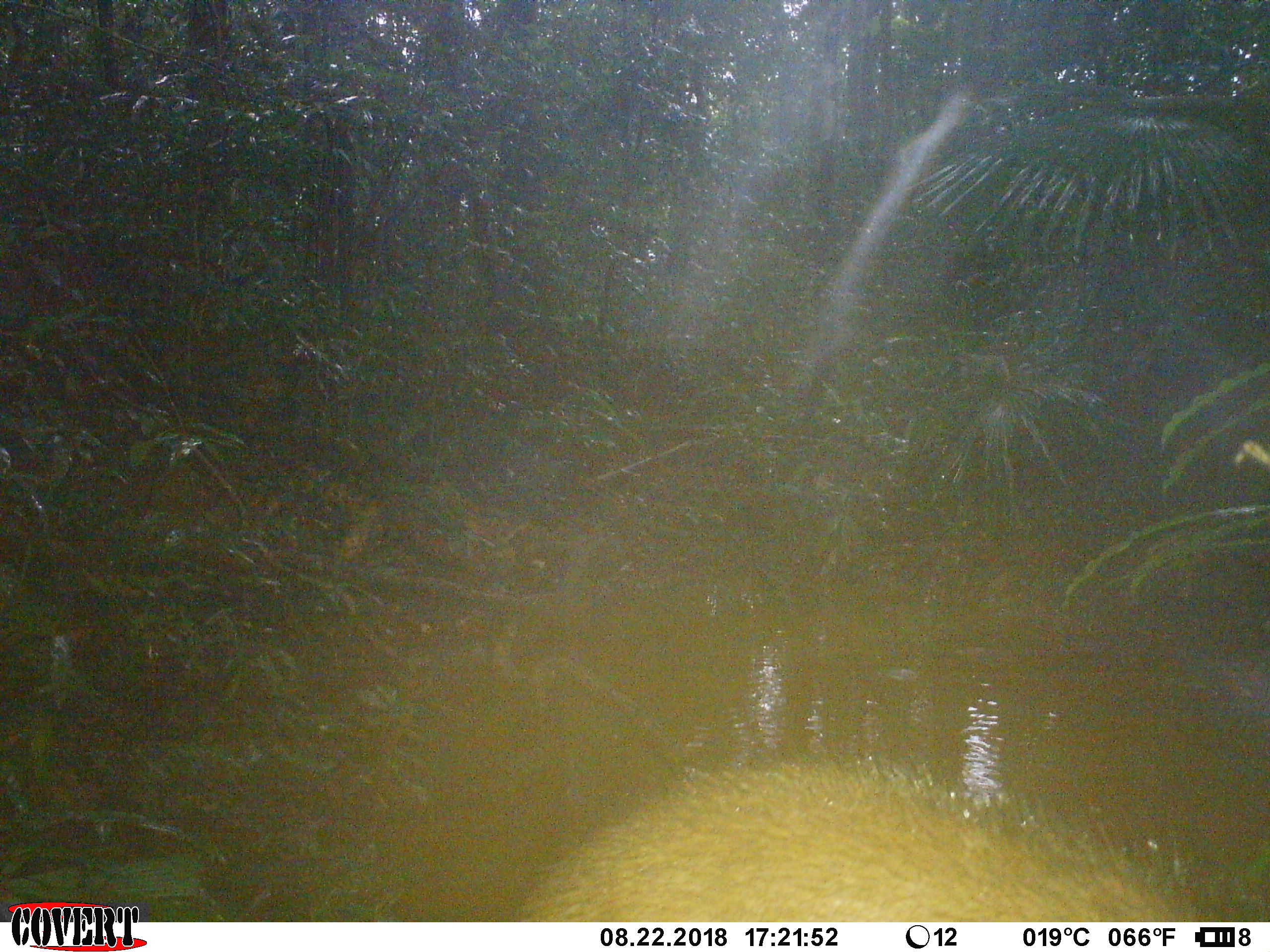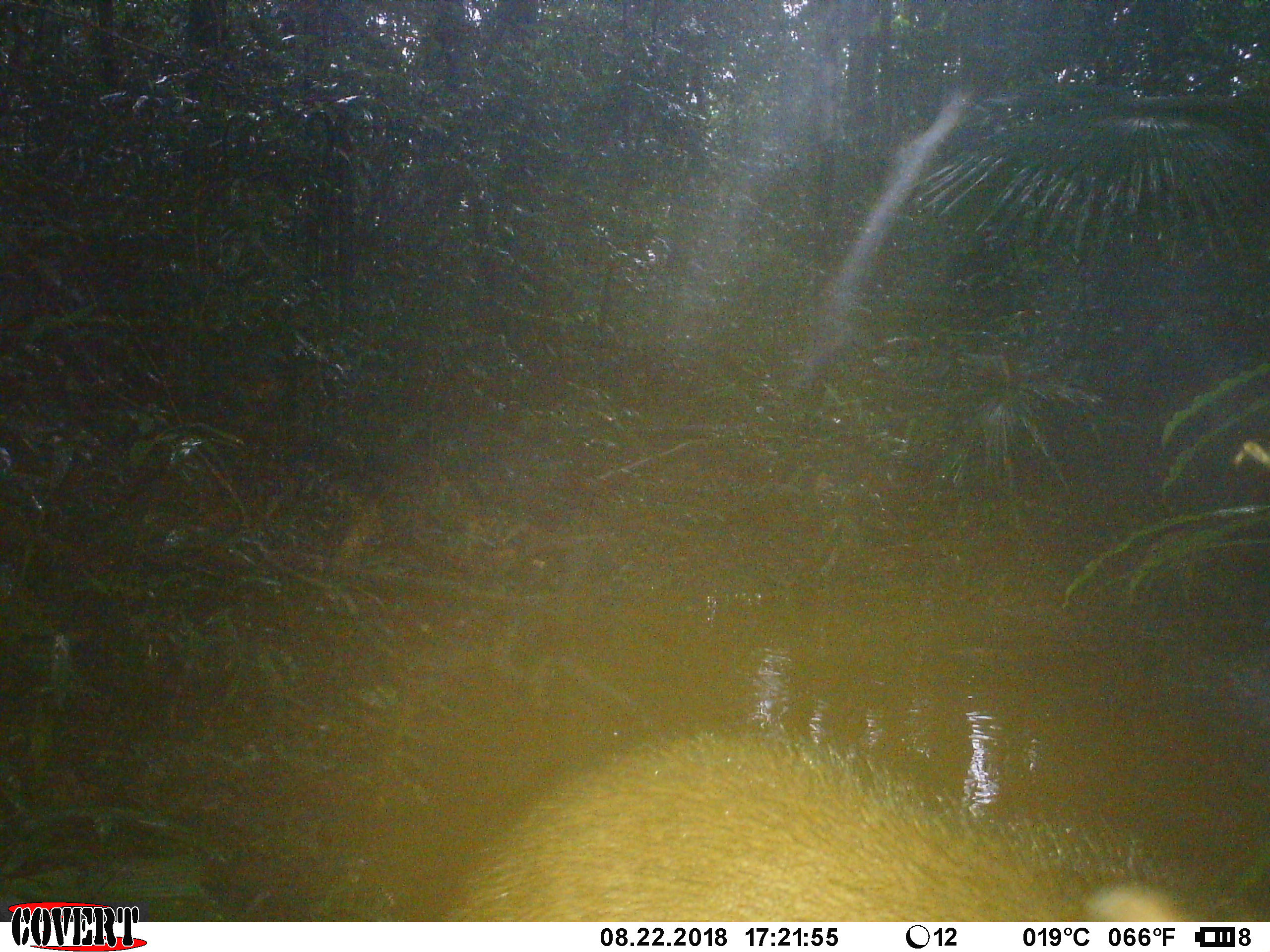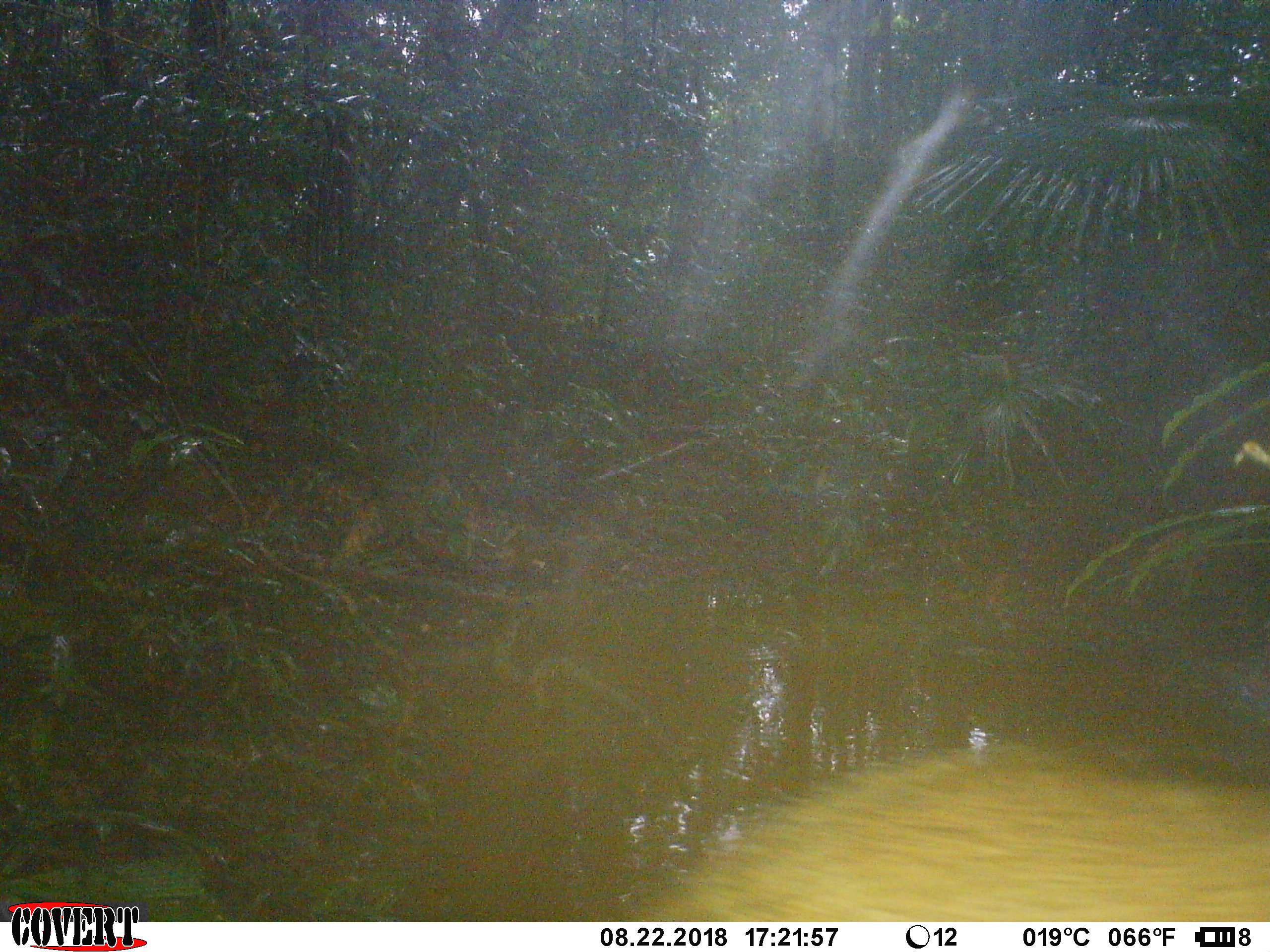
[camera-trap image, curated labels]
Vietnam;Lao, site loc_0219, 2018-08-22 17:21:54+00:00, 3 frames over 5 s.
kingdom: Animalia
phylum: Chordata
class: Mammalia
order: Artiodactyla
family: Suidae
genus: Sus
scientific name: Sus scrofa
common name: eurasian wild pig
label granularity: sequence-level